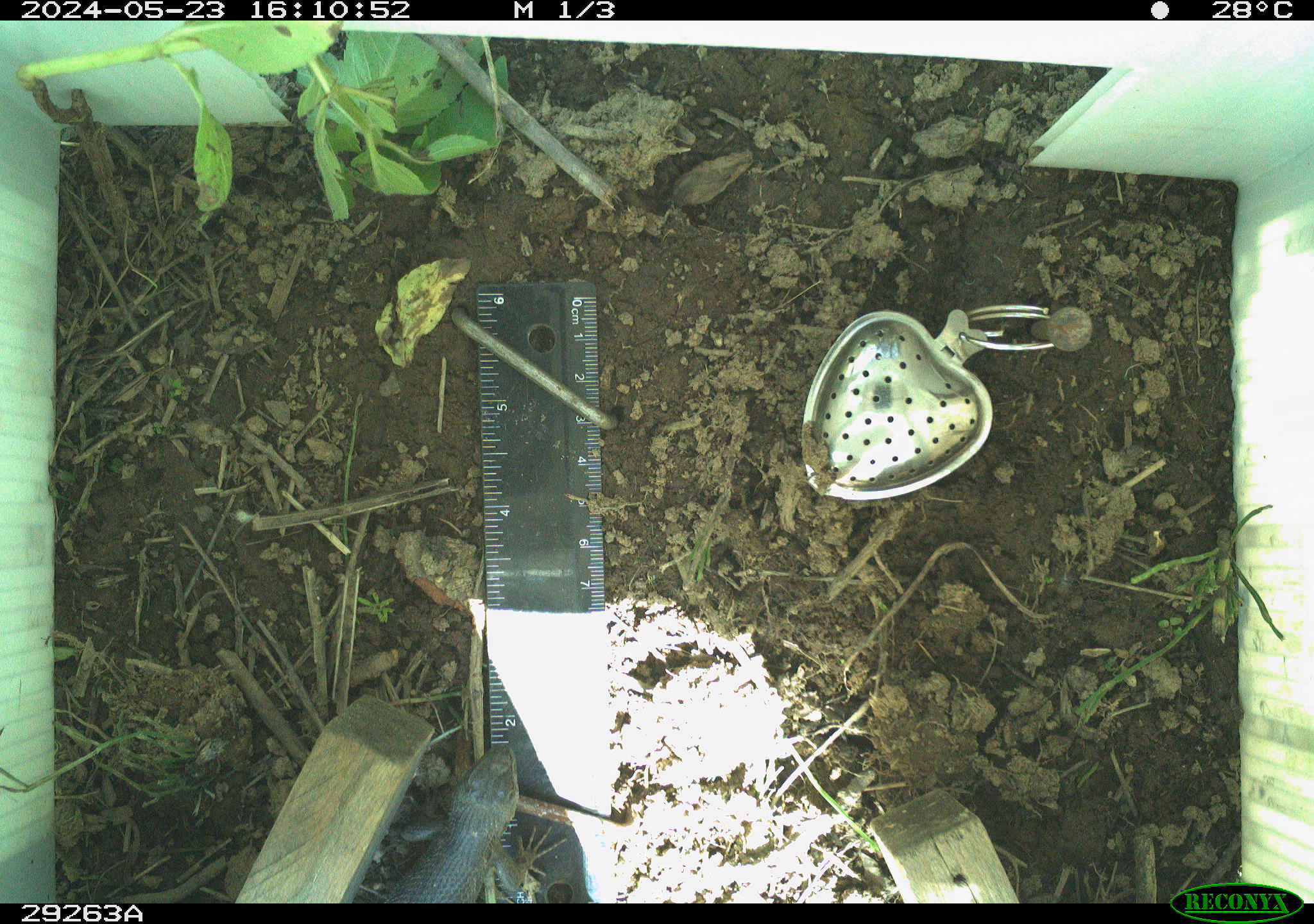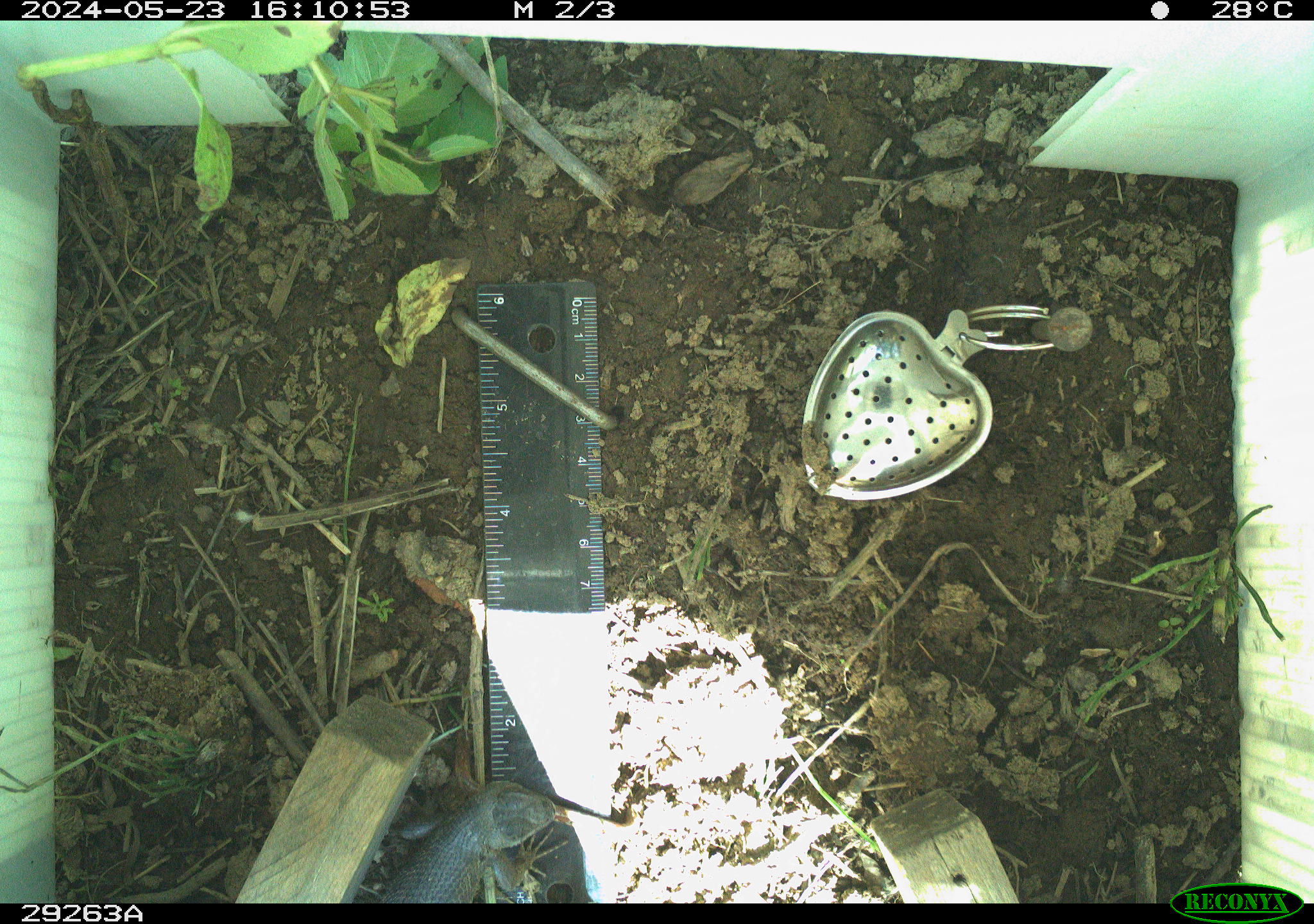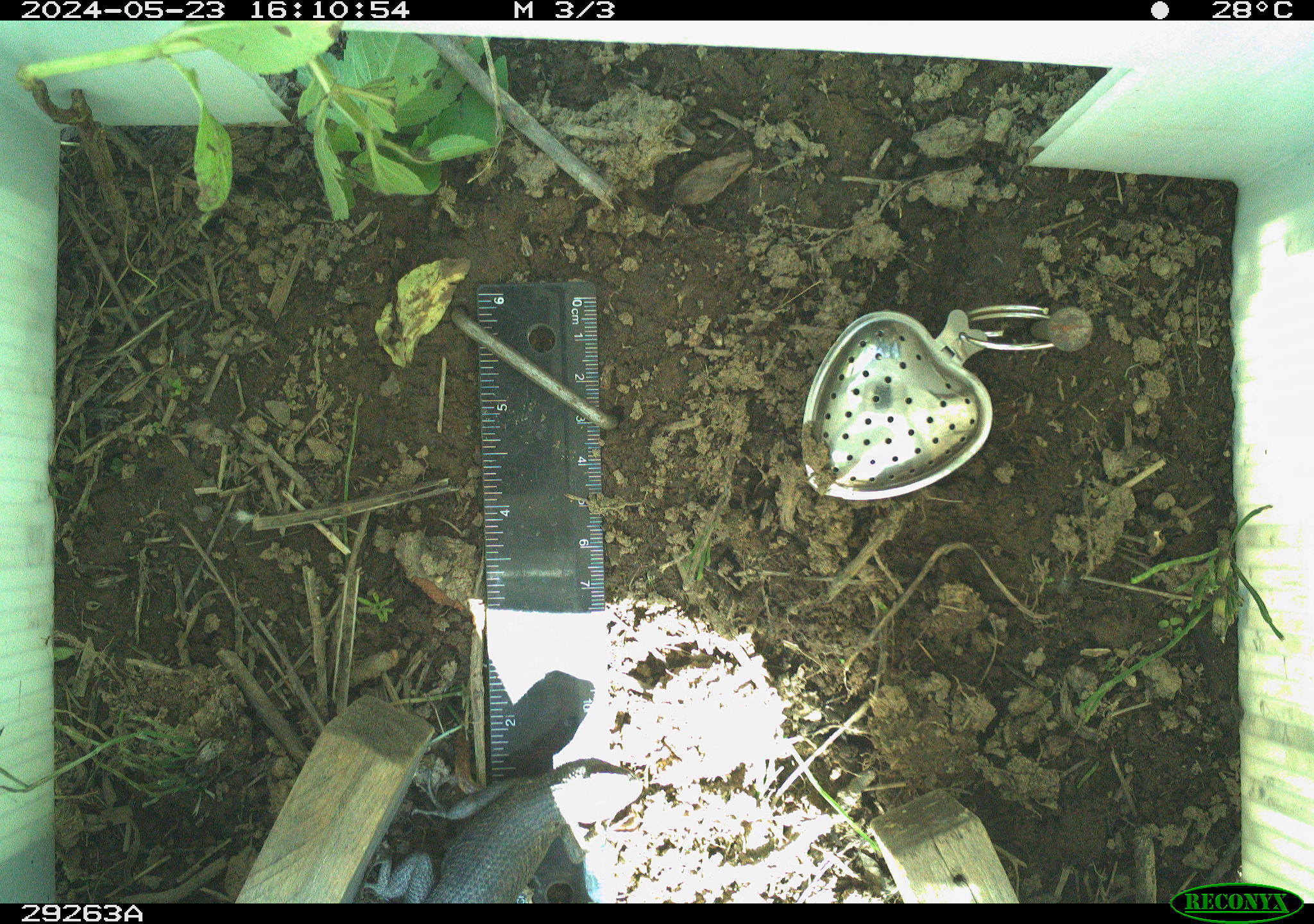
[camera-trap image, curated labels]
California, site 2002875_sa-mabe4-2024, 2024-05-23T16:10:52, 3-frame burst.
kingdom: Animalia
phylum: Chordata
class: Reptilia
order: Squamata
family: Phrynosomatidae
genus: Sceloporus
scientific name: Sceloporus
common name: spiny lizards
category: sceloporus species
Sceloporus species (spiny lizards) (Sceloporus).